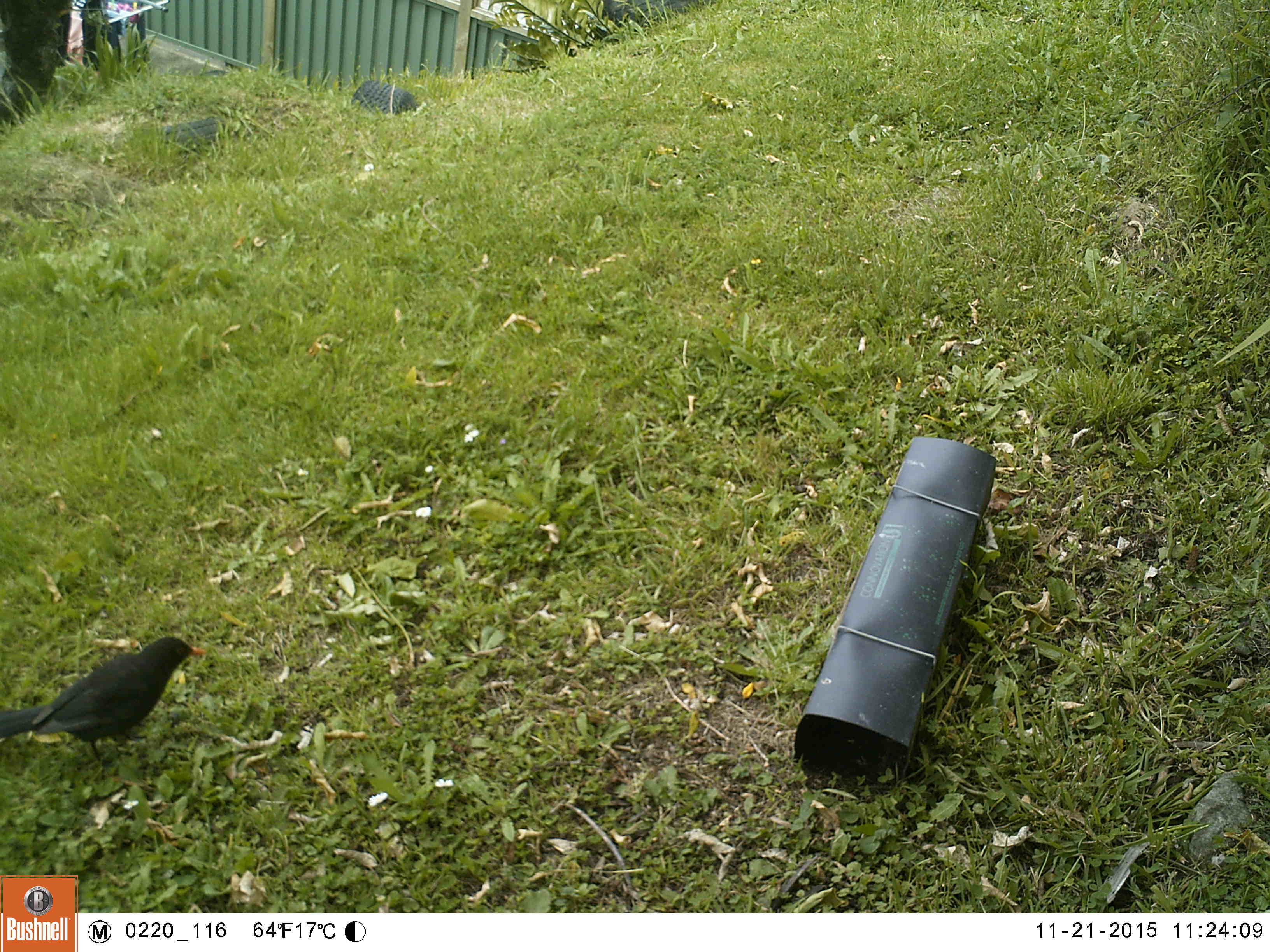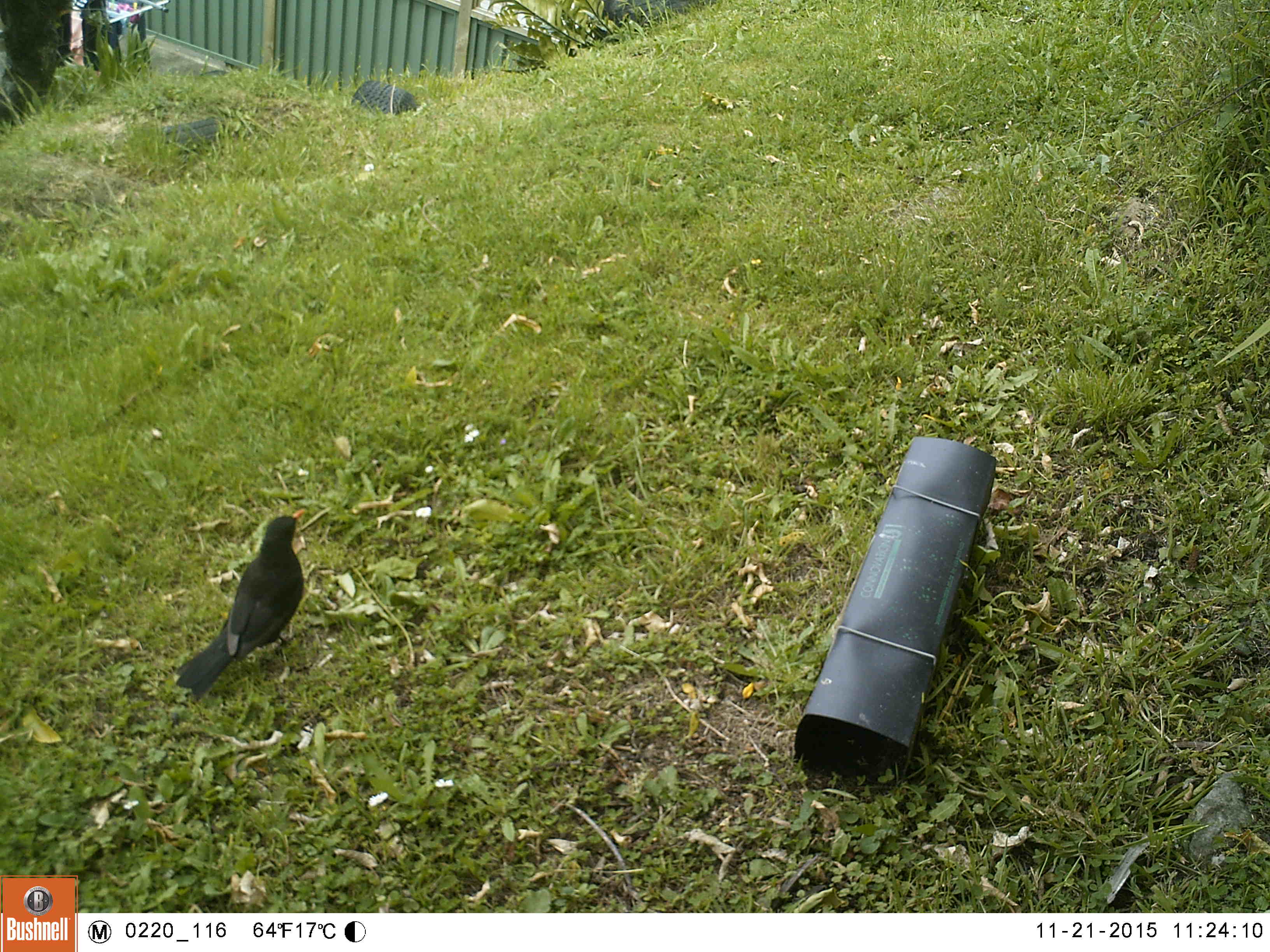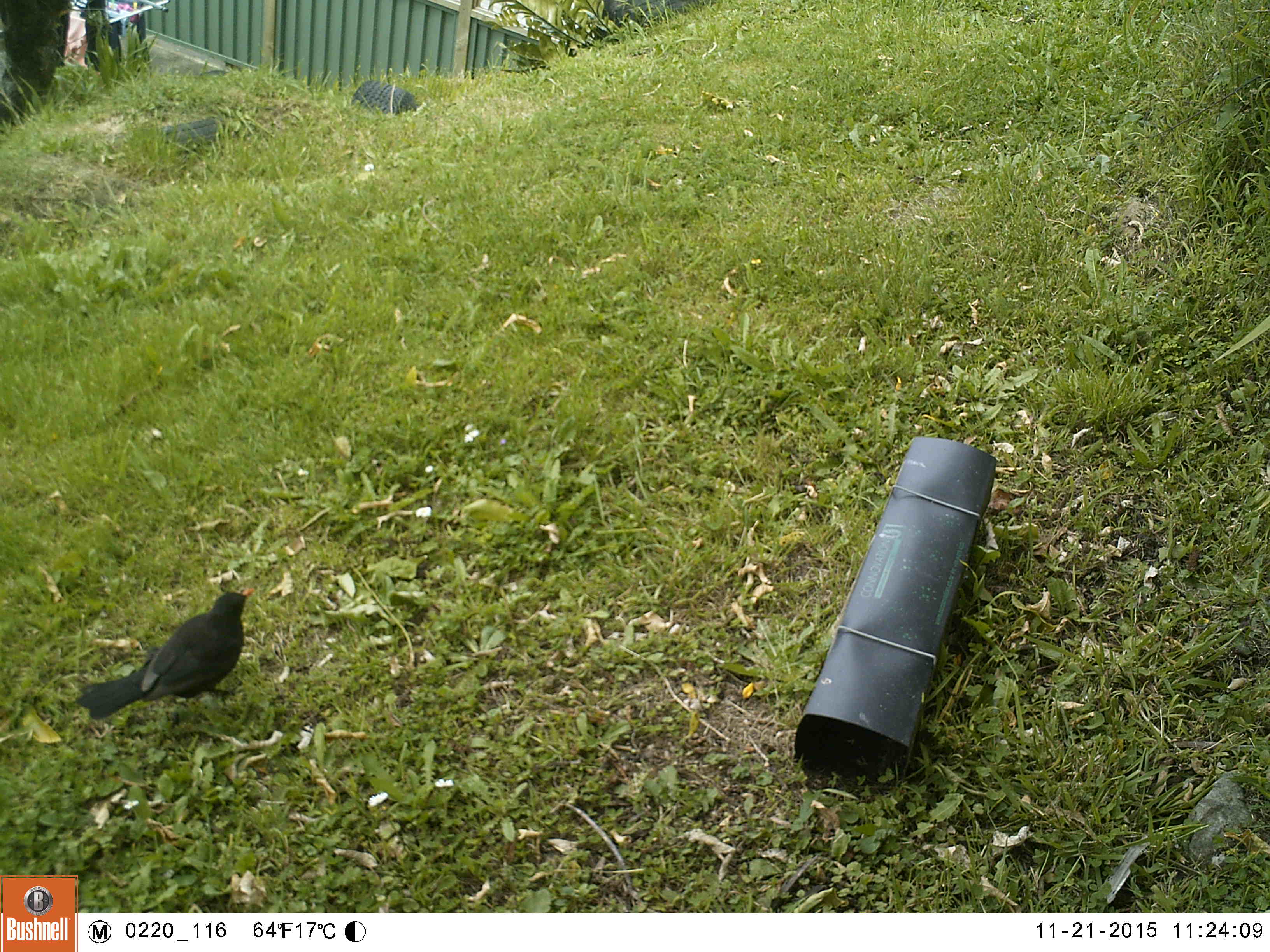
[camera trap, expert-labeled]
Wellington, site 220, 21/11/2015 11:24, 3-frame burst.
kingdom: Animalia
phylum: Chordata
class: Aves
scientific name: Aves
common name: bird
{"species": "bird (Aves)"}